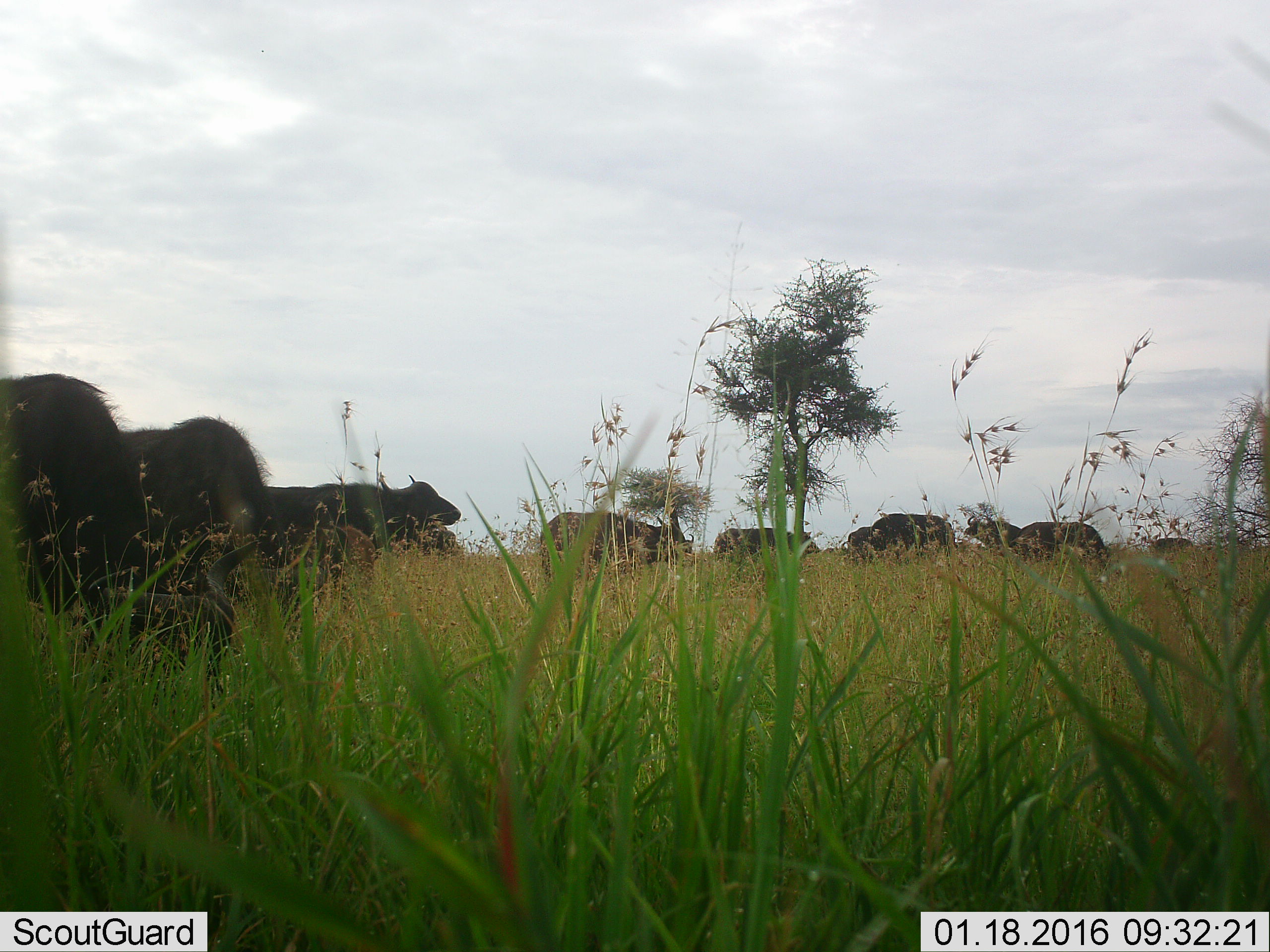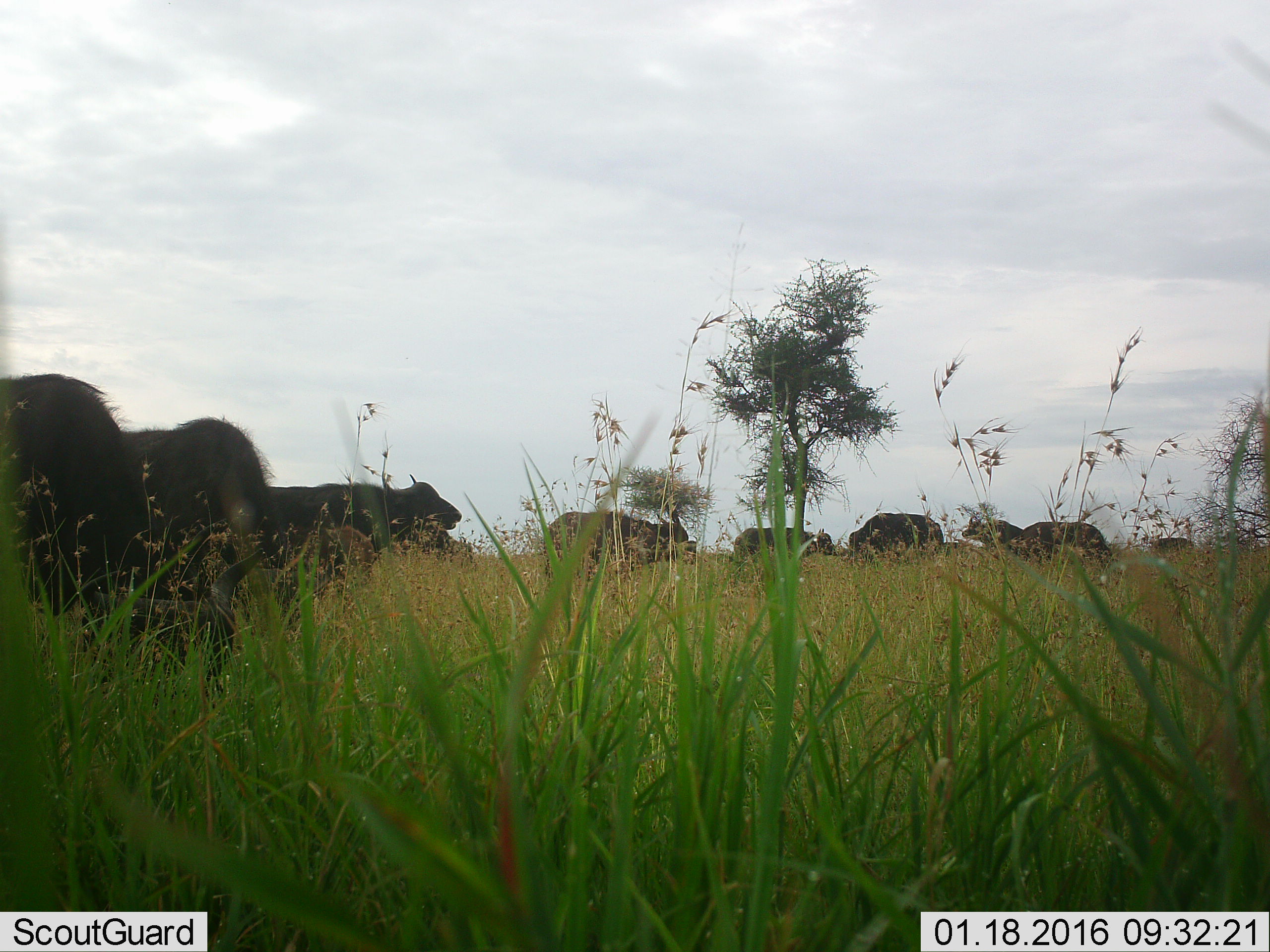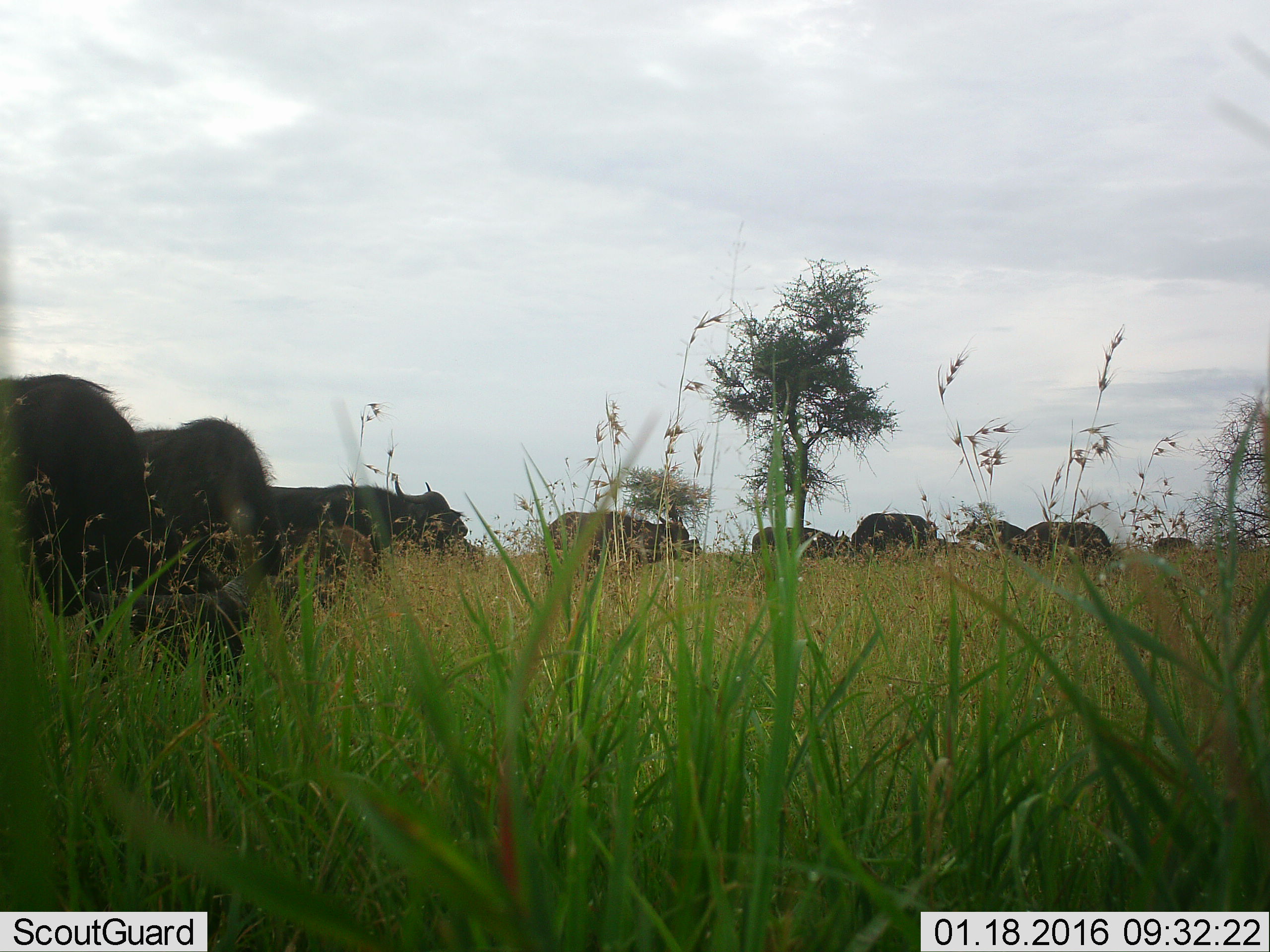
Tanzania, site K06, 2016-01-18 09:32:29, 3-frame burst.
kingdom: Animalia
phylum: Chordata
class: Mammalia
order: Artiodactyla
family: Bovidae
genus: Syncerus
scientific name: Syncerus caffer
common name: cape buffalo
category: buffalo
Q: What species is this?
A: Buffalo (cape buffalo) (Syncerus caffer).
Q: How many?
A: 11-50.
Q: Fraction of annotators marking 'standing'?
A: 100%.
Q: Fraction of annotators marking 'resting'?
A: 0%.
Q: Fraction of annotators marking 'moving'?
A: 40%.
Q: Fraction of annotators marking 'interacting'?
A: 0%.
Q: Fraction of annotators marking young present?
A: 0%.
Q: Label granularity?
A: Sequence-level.